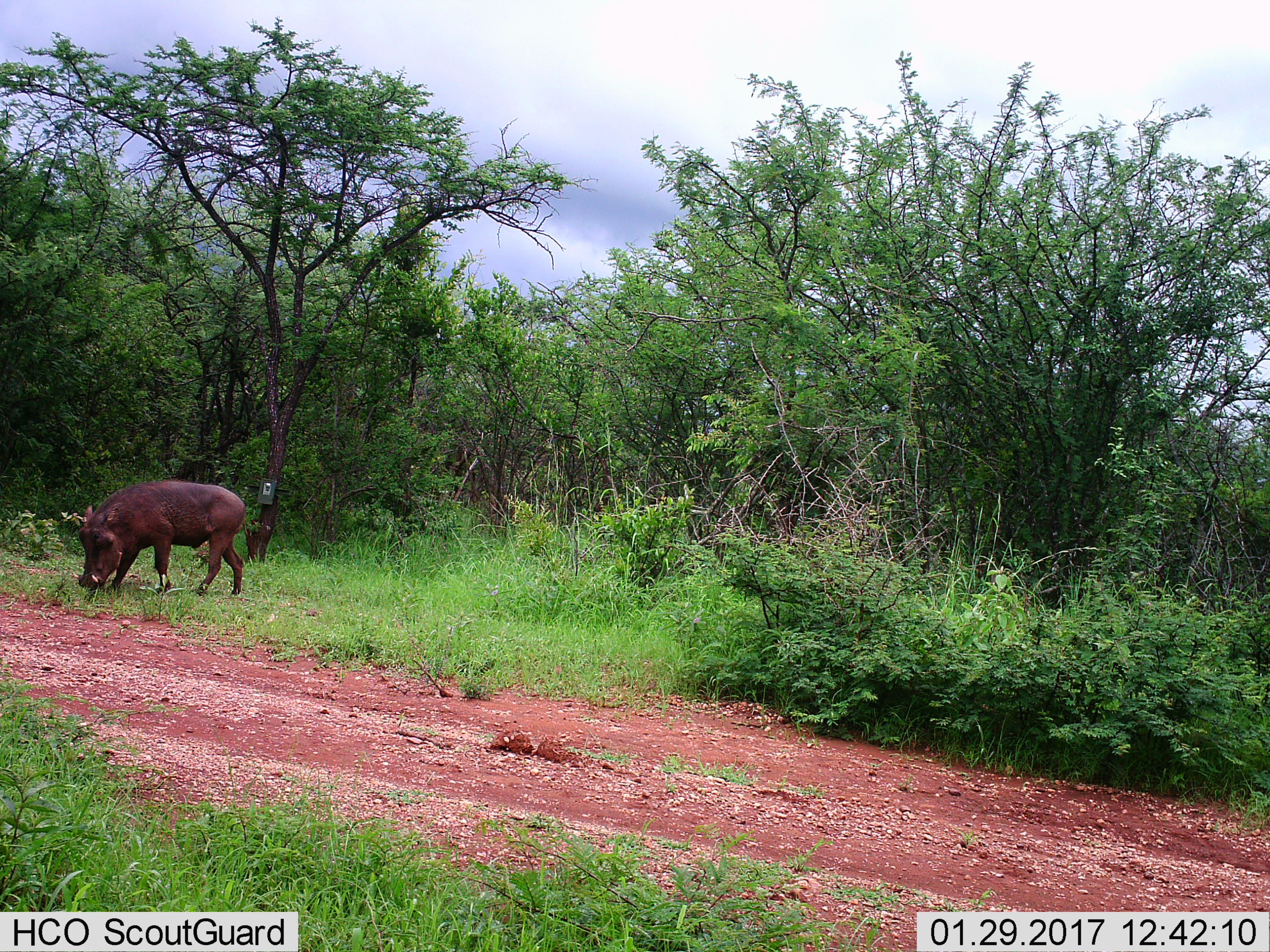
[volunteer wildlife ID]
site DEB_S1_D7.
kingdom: Animalia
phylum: Chordata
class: Mammalia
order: Artiodactyla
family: Suidae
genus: Phacochoerus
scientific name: Phacochoerus africanus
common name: warthog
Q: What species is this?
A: Warthog (Phacochoerus africanus).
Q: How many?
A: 1.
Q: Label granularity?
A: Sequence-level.